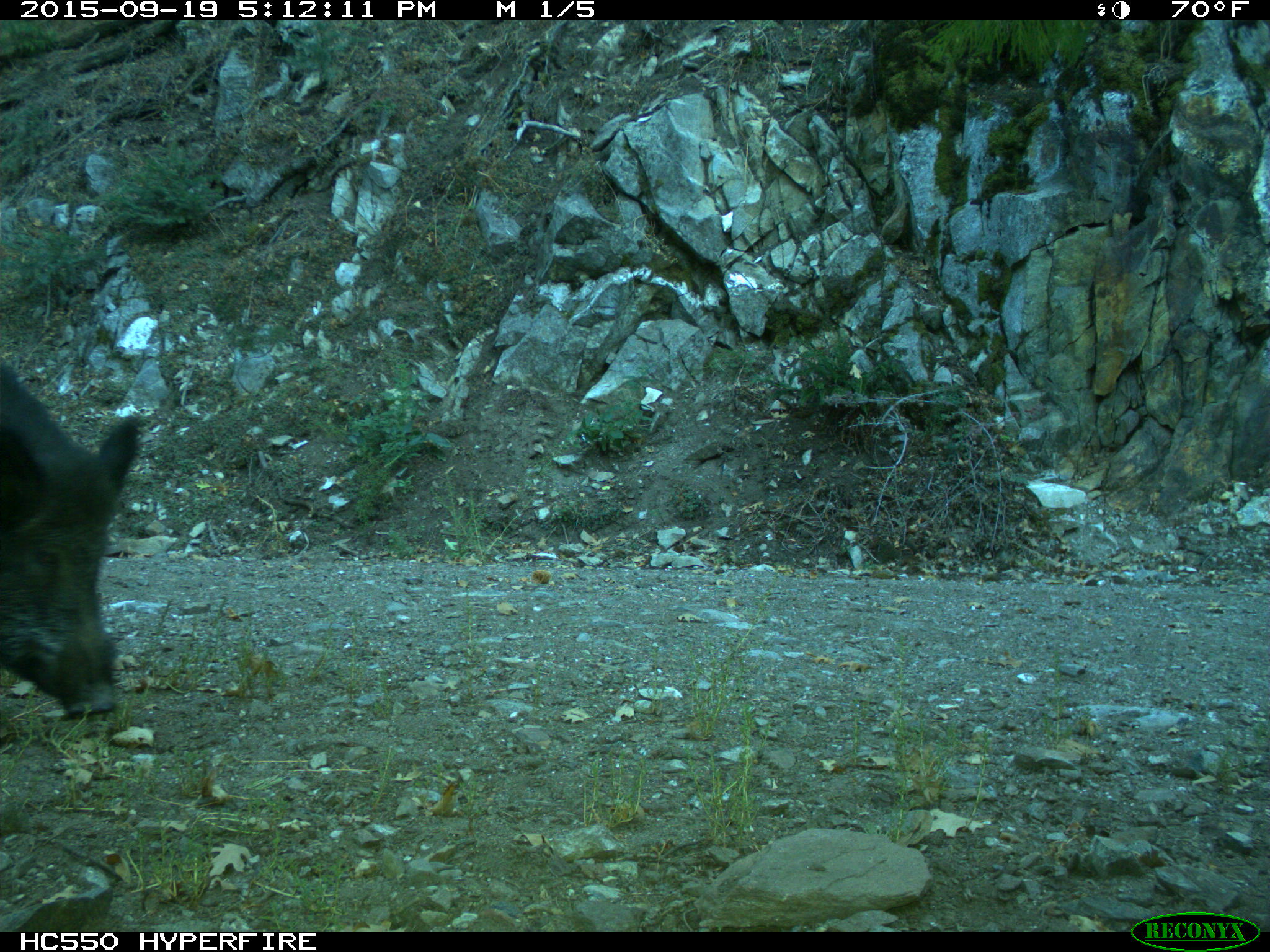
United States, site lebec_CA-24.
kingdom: Animalia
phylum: Chordata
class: Mammalia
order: Artiodactyla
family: Suidae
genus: Sus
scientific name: Sus scrofa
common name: wild boar